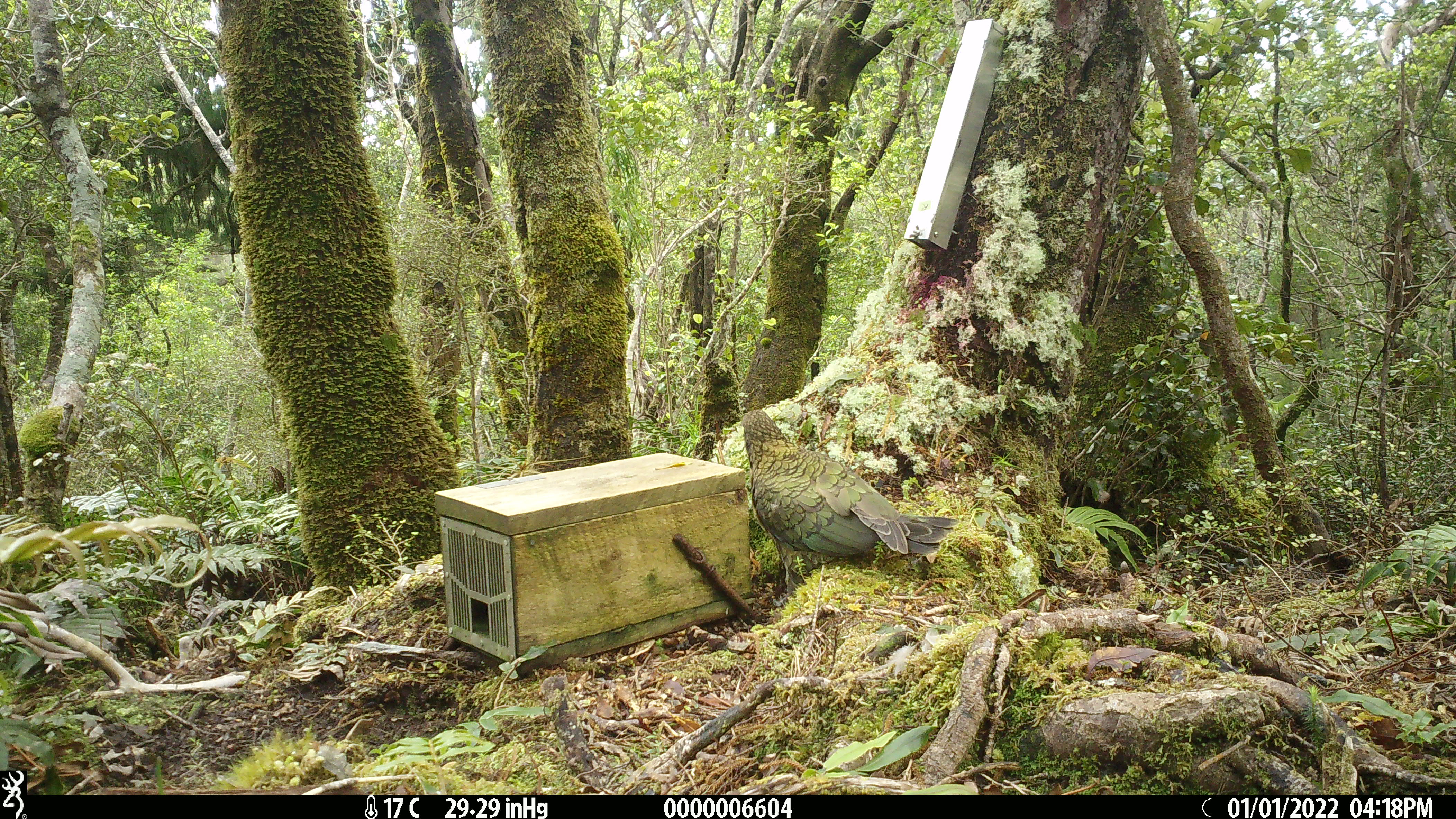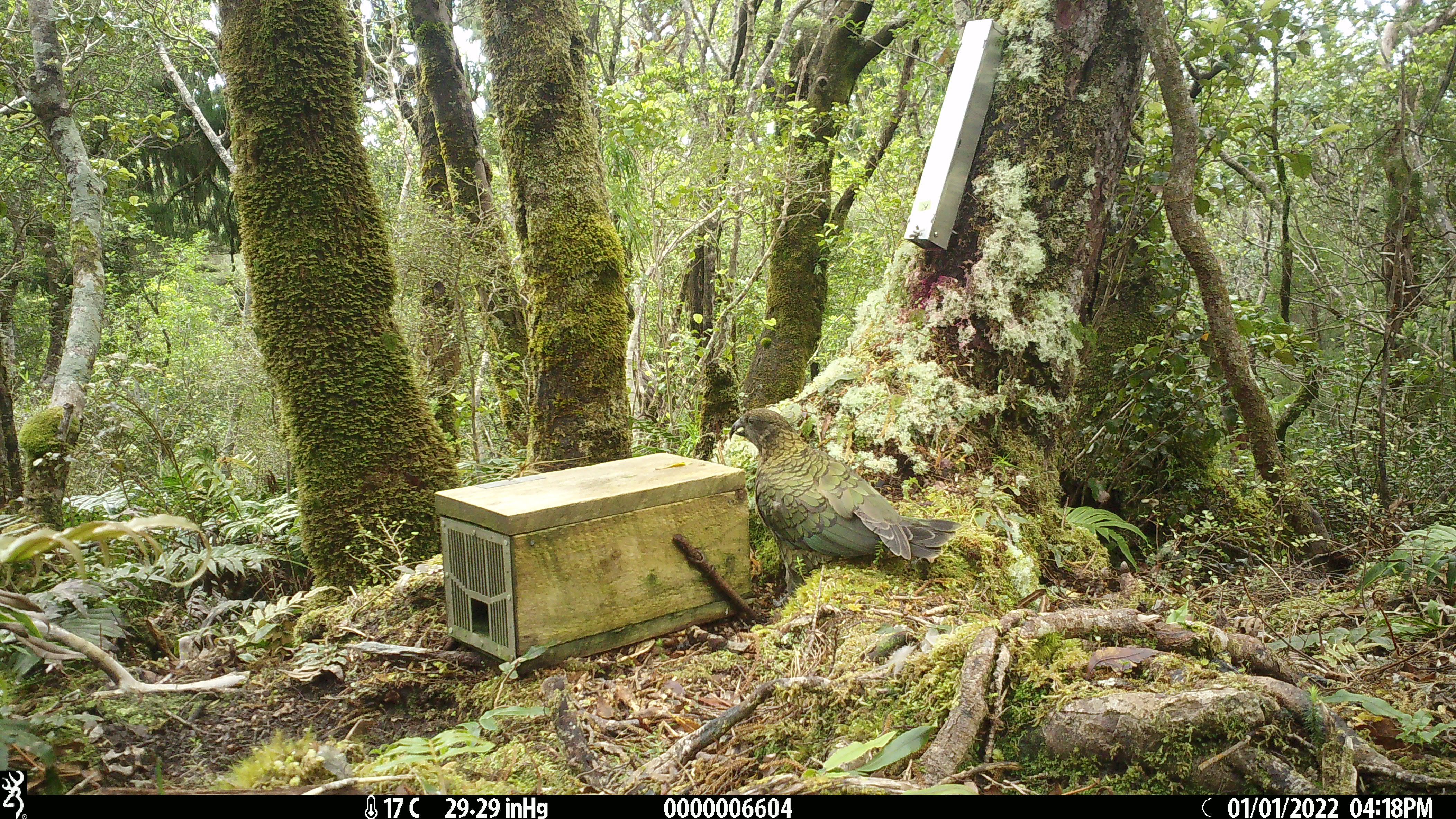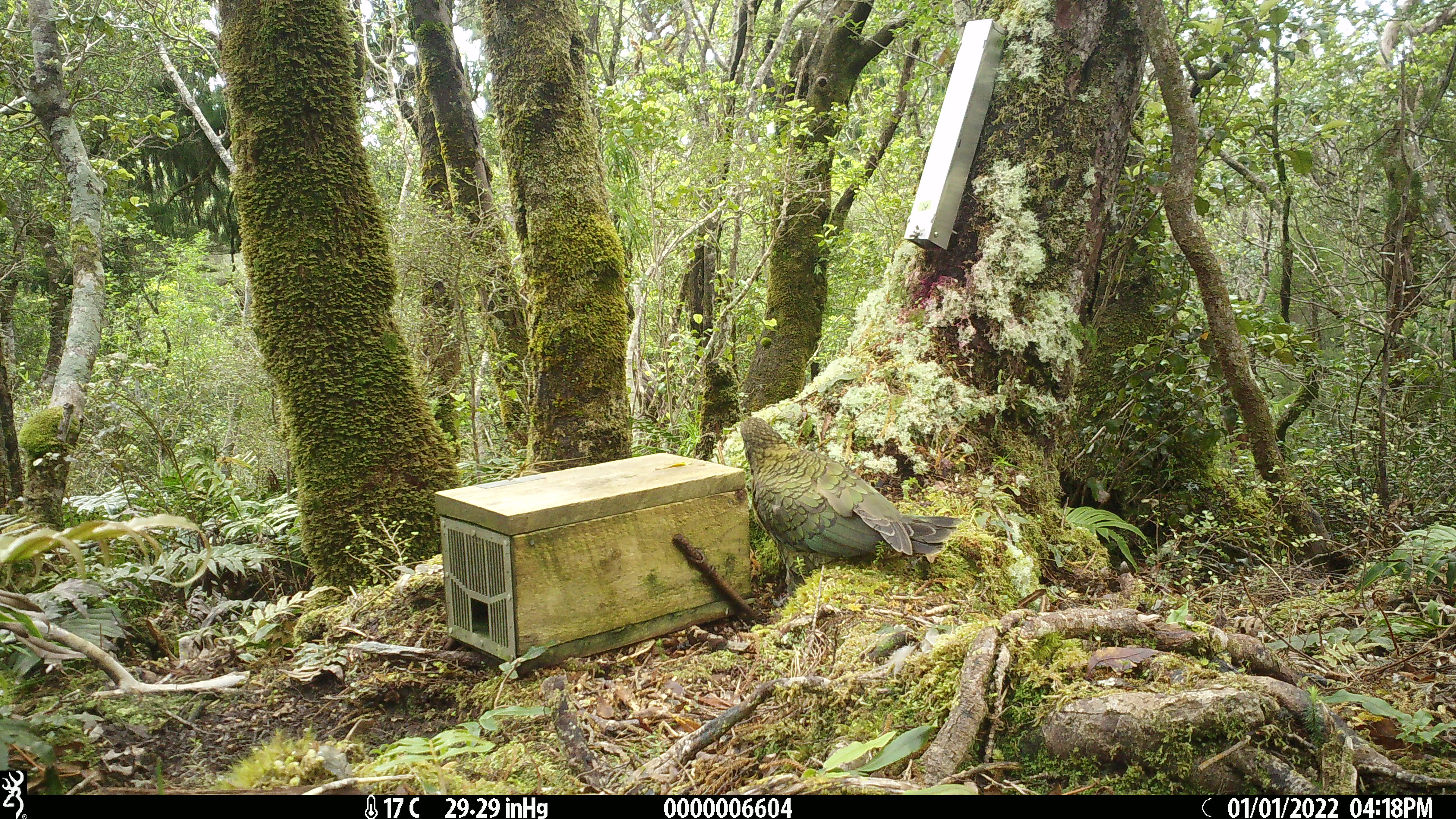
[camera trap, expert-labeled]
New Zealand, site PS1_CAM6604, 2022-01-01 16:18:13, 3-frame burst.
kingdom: Animalia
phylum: Chordata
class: Aves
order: Psittaciformes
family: Strigopidae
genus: Nestor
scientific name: Nestor notabilis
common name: kea